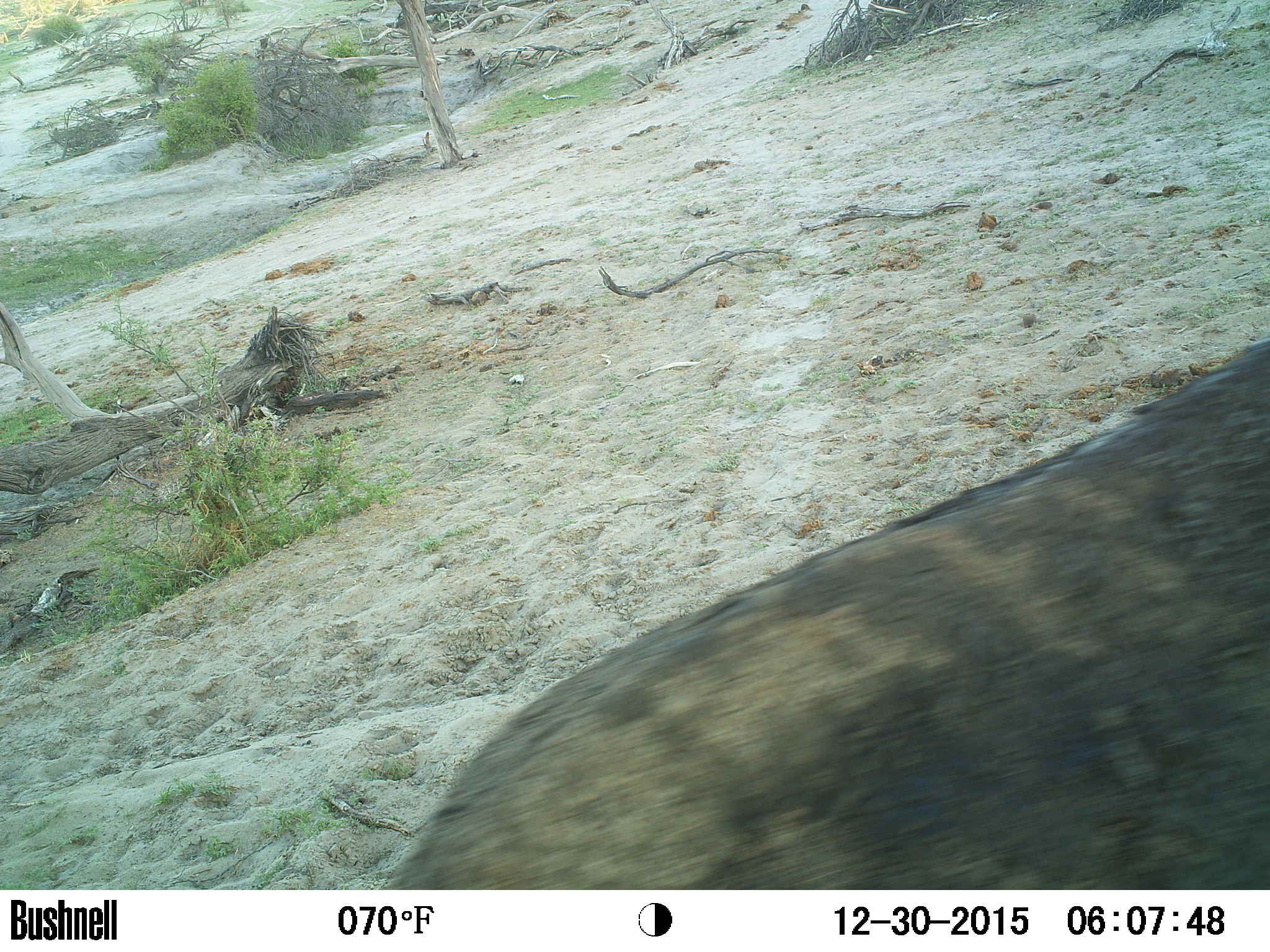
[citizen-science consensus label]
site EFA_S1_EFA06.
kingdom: Animalia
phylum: Chordata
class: Mammalia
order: Carnivora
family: Hyaenidae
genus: Crocuta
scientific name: Crocuta crocuta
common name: spotted hyena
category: hyenaspotted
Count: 1.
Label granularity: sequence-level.